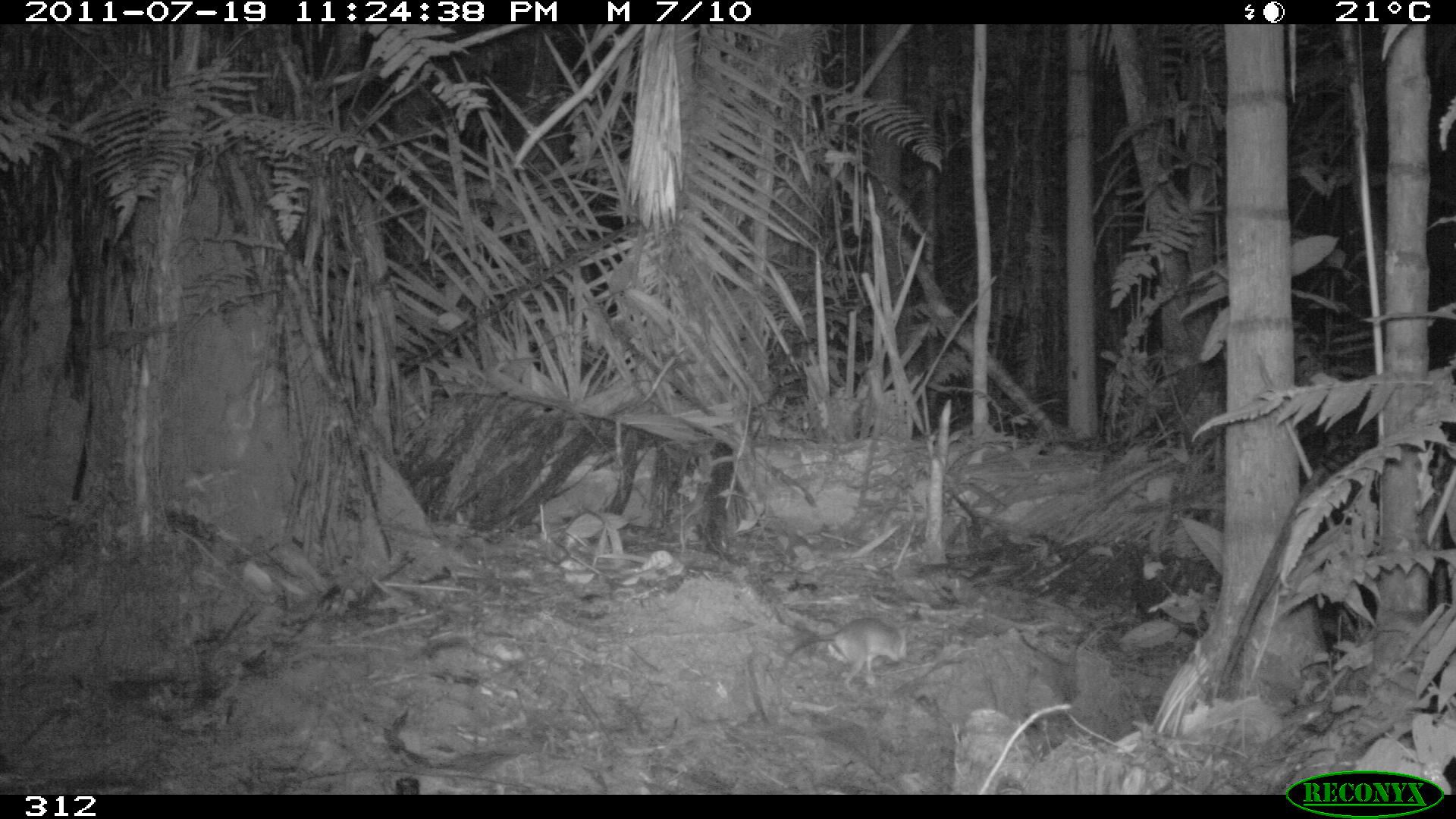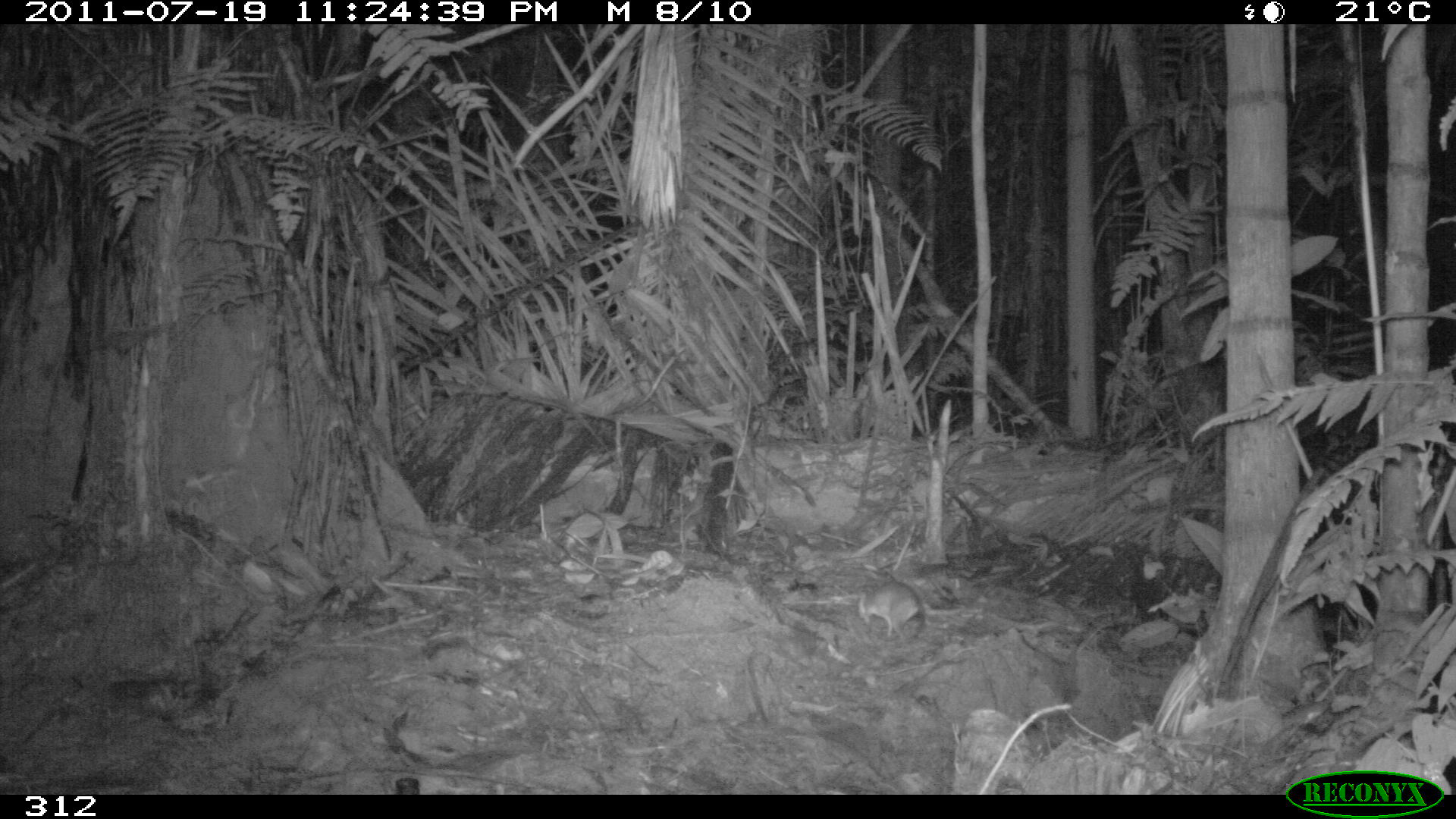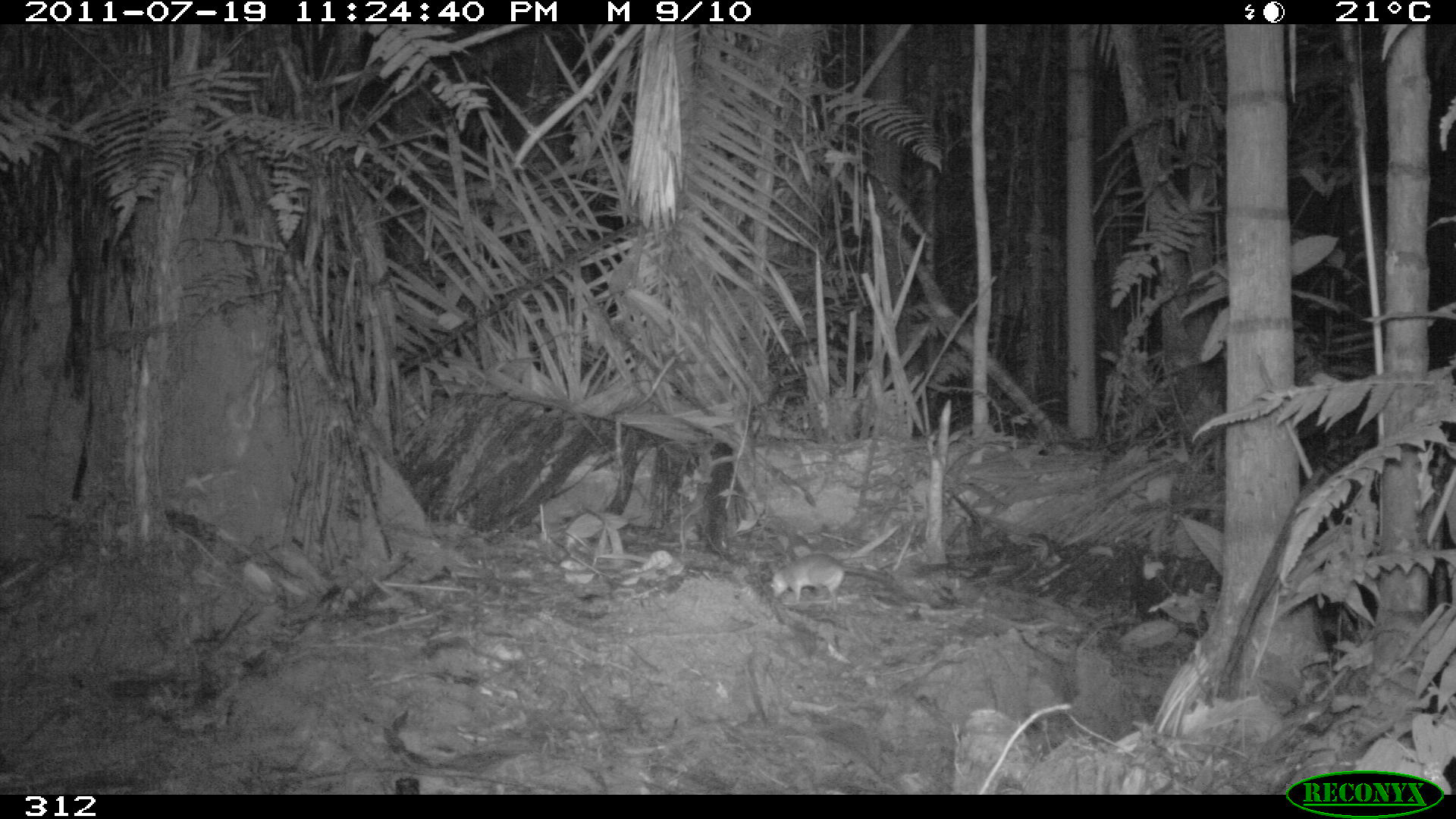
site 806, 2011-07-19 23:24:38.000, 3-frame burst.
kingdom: Animalia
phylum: Chordata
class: Mammalia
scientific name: Marsupialia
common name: marsupials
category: unknown marsupial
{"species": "unknown marsupial (marsupials) (Marsupialia)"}